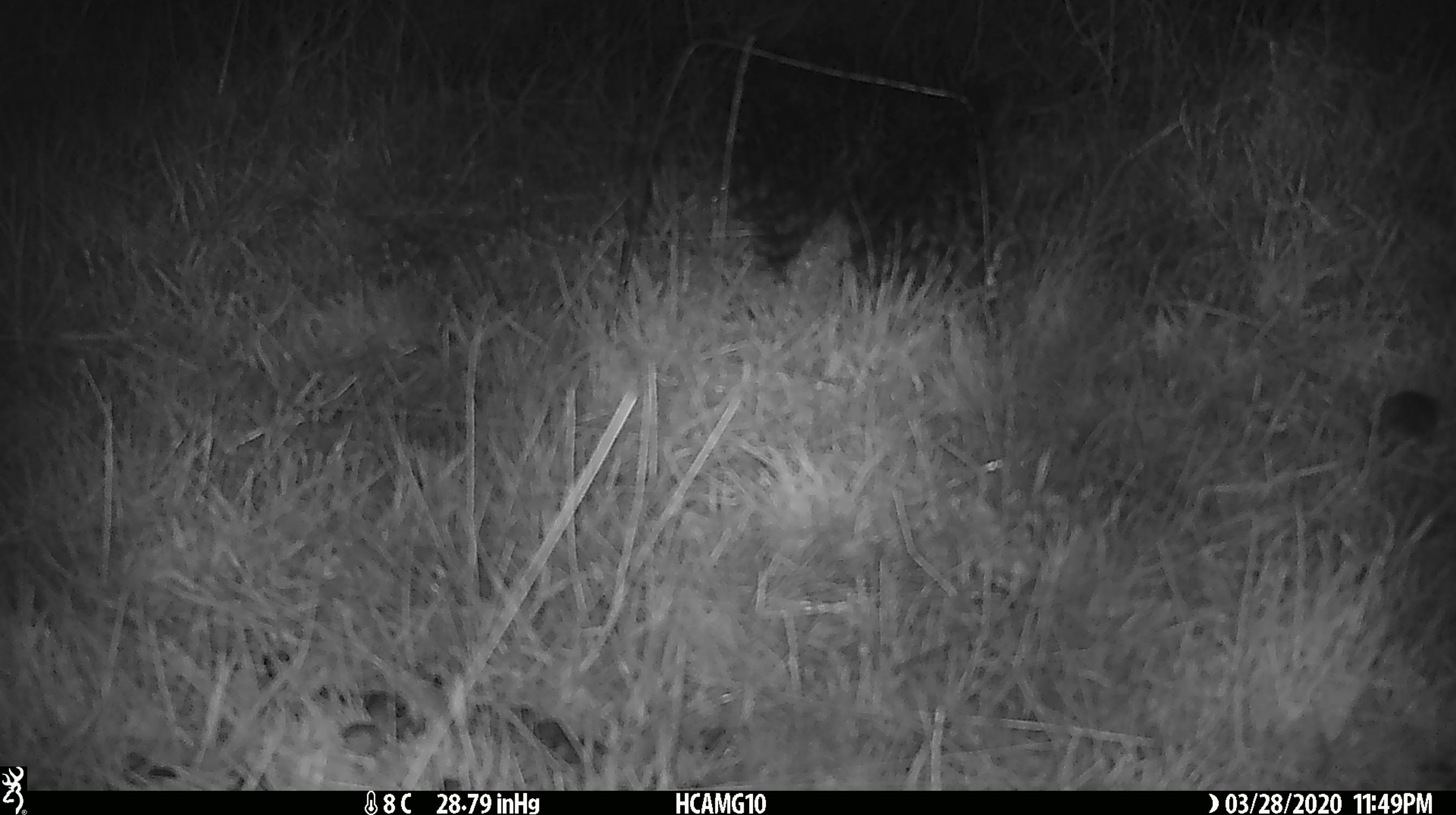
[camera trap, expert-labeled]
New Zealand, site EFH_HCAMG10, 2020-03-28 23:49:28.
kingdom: Animalia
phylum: Chordata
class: Mammalia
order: Rodentia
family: Muridae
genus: Mus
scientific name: Mus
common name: mouse